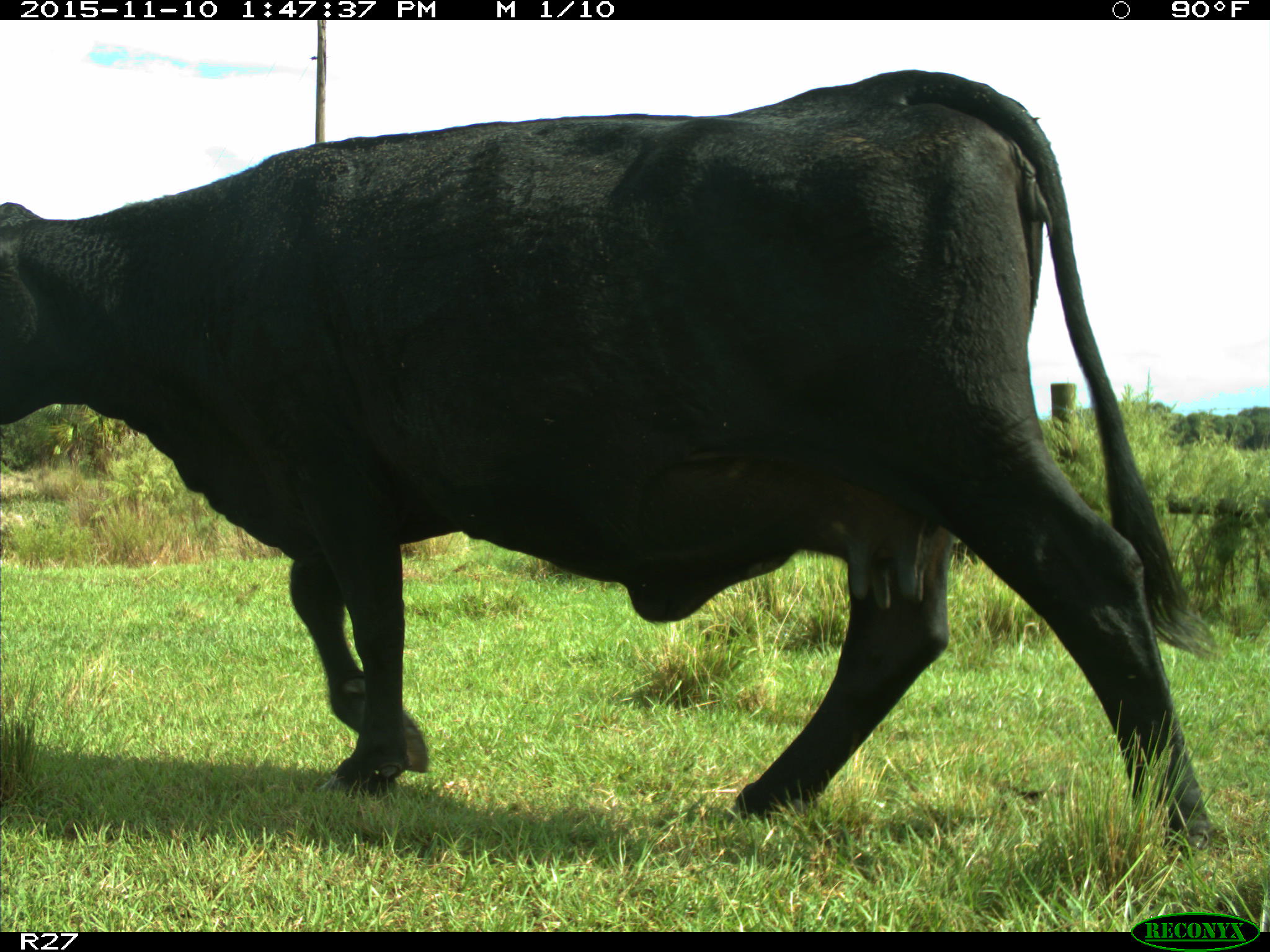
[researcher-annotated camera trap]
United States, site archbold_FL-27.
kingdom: Animalia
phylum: Chordata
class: Mammalia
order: Artiodactyla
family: Bovidae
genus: Bos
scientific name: Bos taurus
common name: domestic cow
Bos taurus (domestic cow).